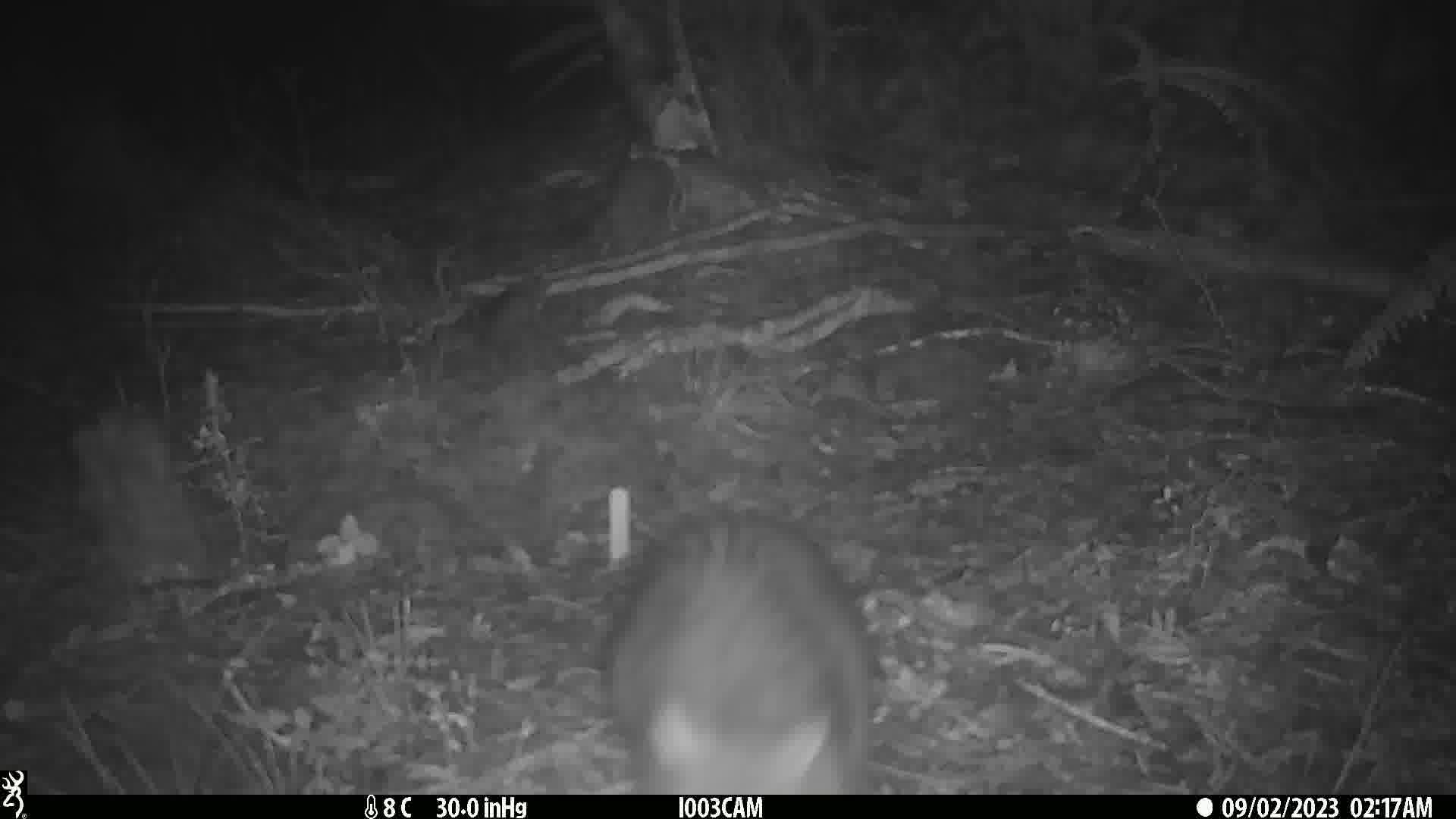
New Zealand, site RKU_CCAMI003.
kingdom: Animalia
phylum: Chordata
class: Mammalia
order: Diprotodontia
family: Phalangeridae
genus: Trichosurus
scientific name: Trichosurus vulpecula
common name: common brushtail possum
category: possum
Possum (common brushtail possum) (Trichosurus vulpecula).